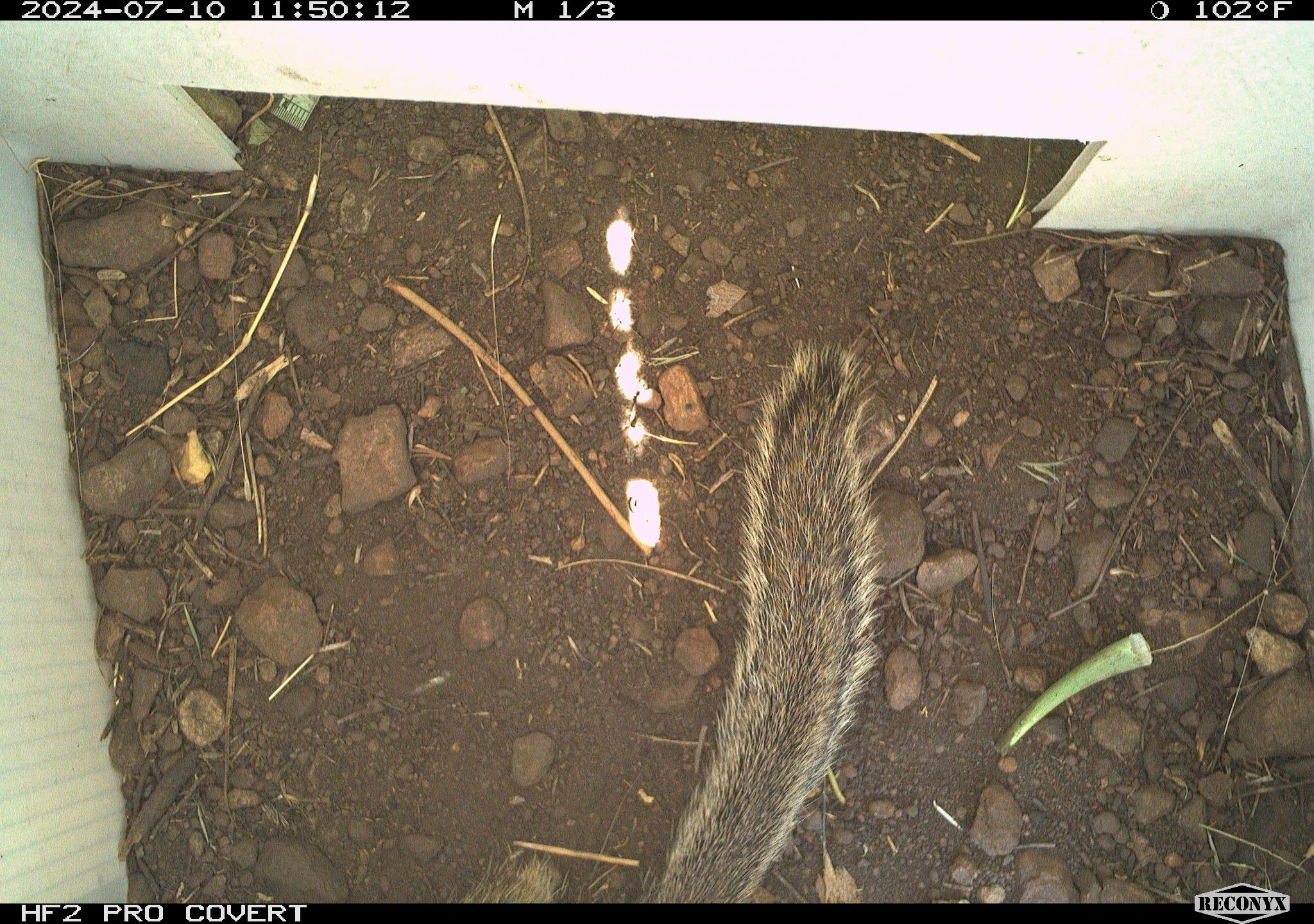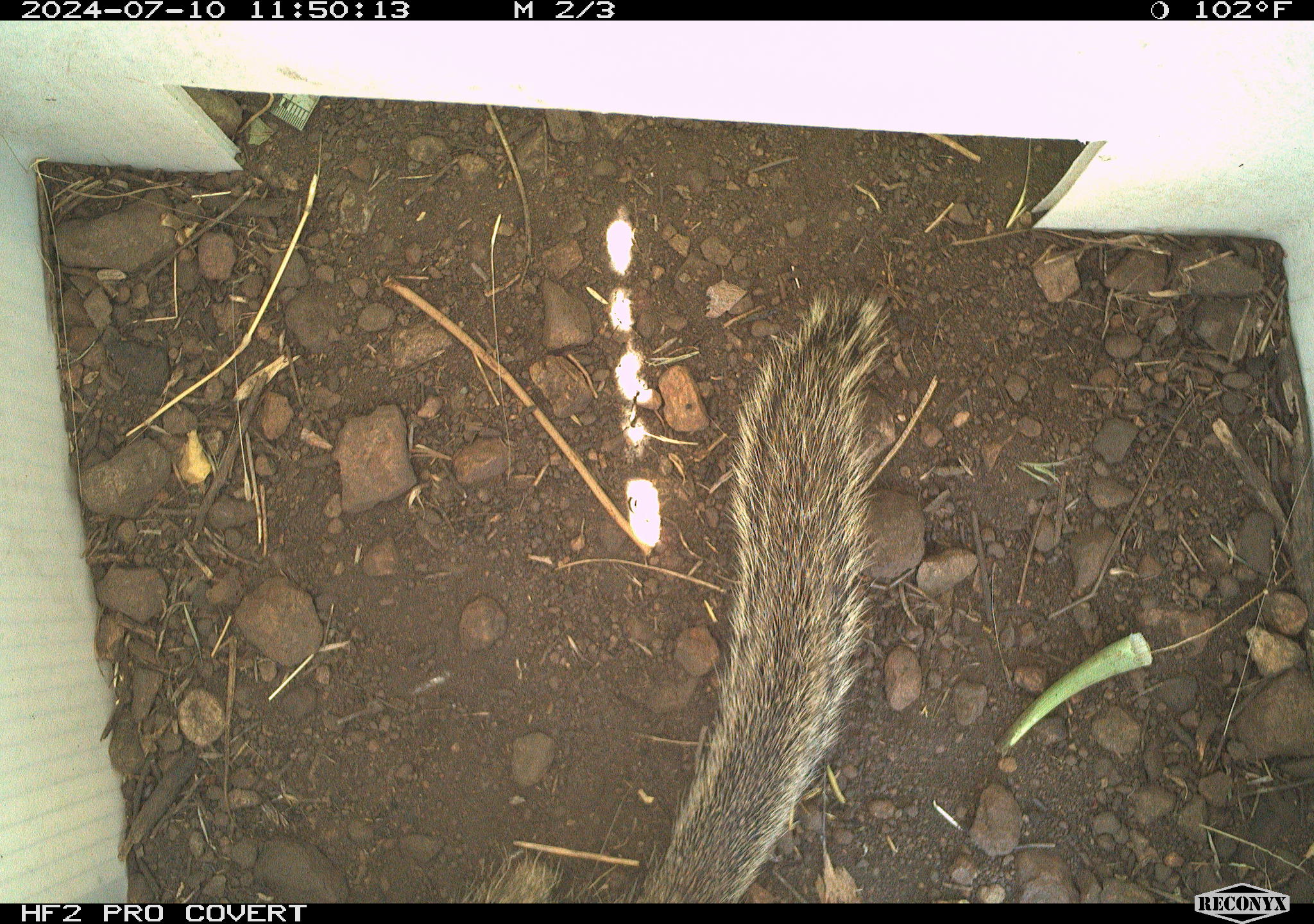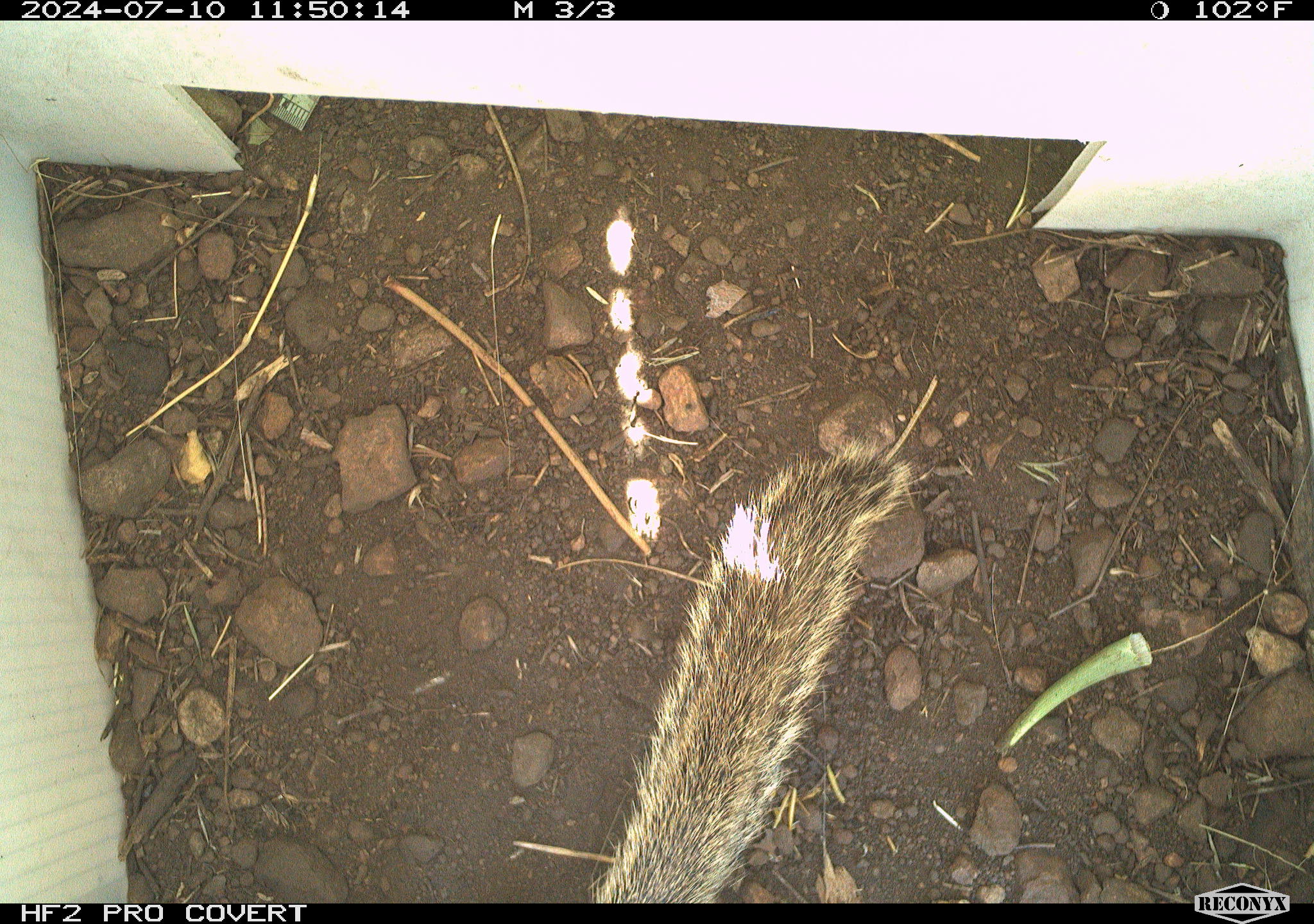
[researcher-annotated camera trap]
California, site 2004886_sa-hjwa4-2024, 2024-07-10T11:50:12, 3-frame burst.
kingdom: Animalia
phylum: Chordata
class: Mammalia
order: Rodentia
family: Sciuridae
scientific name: Sciuridae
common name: squirrels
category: sciuridae family